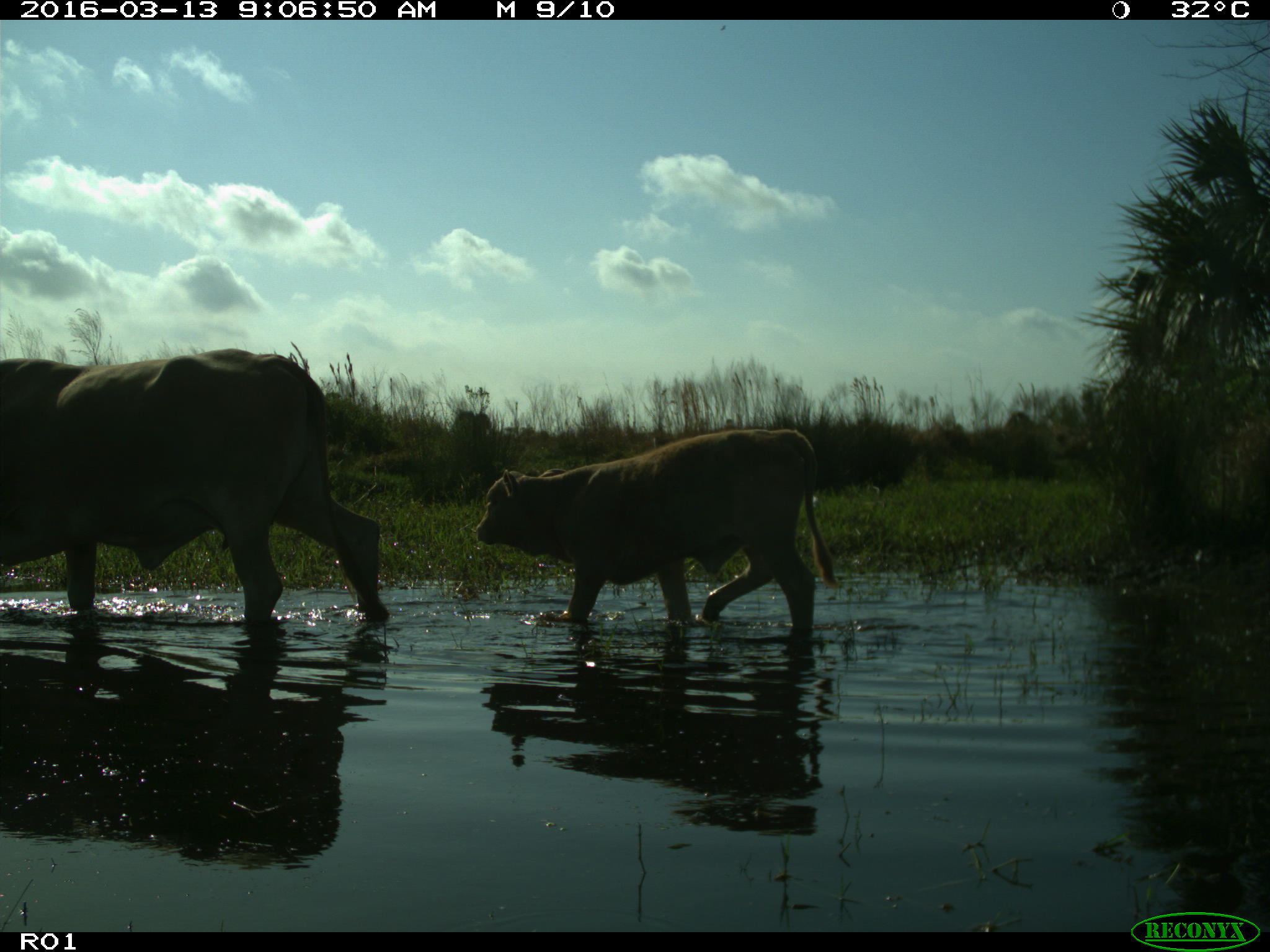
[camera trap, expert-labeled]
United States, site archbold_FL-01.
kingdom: Animalia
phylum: Chordata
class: Mammalia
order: Artiodactyla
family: Bovidae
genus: Bos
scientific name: Bos taurus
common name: domestic cow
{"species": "Bos taurus (domestic cow)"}